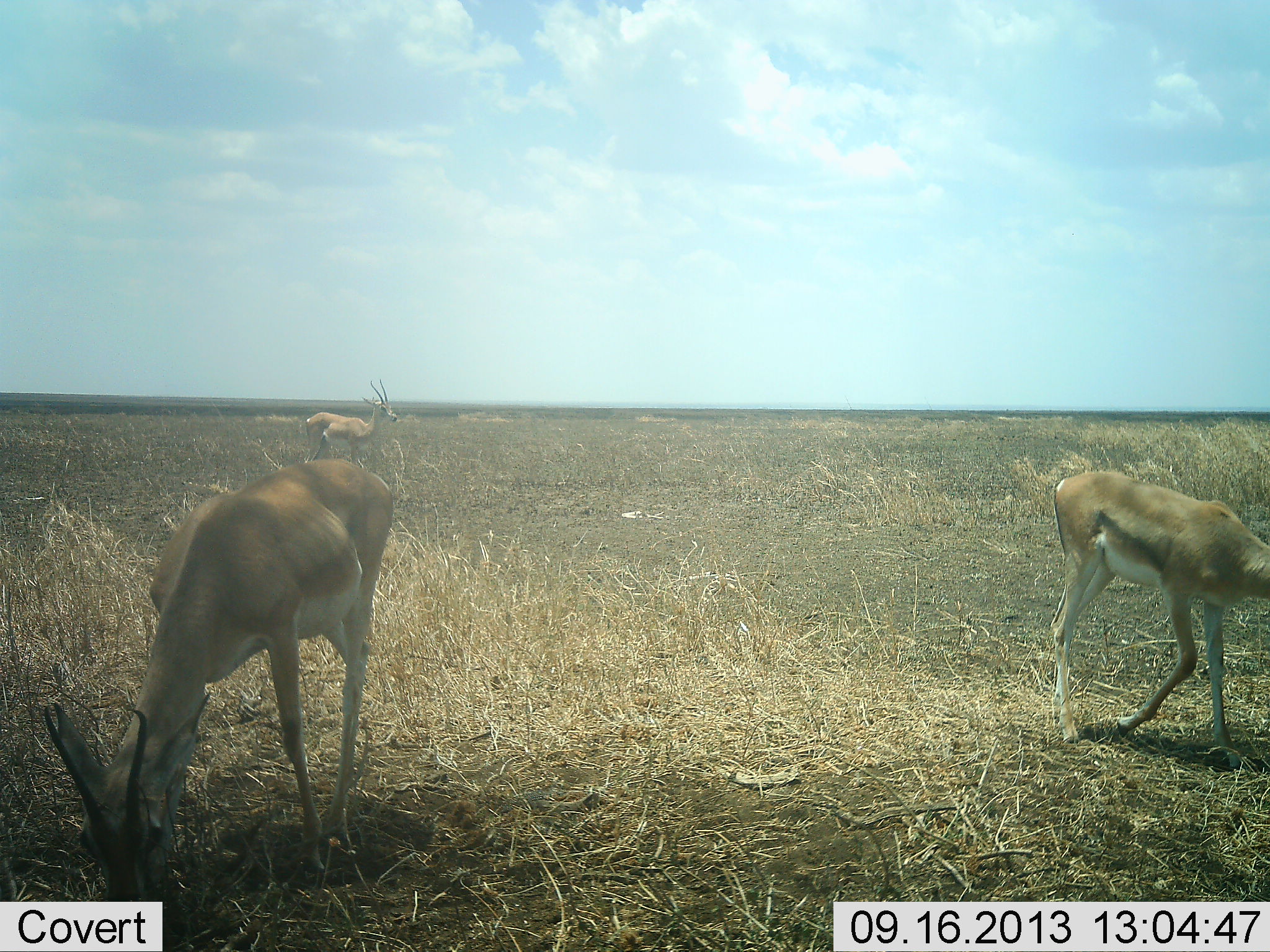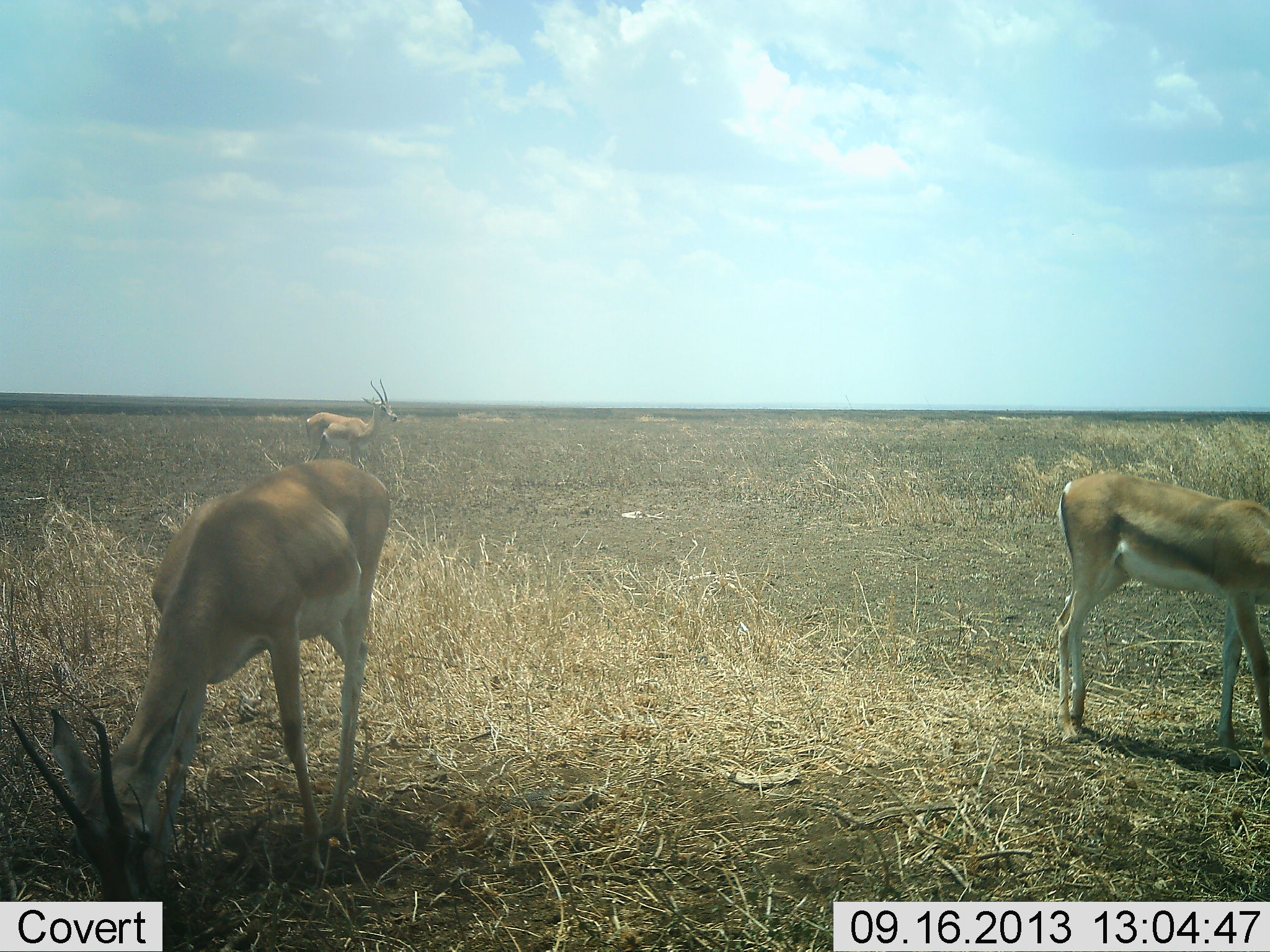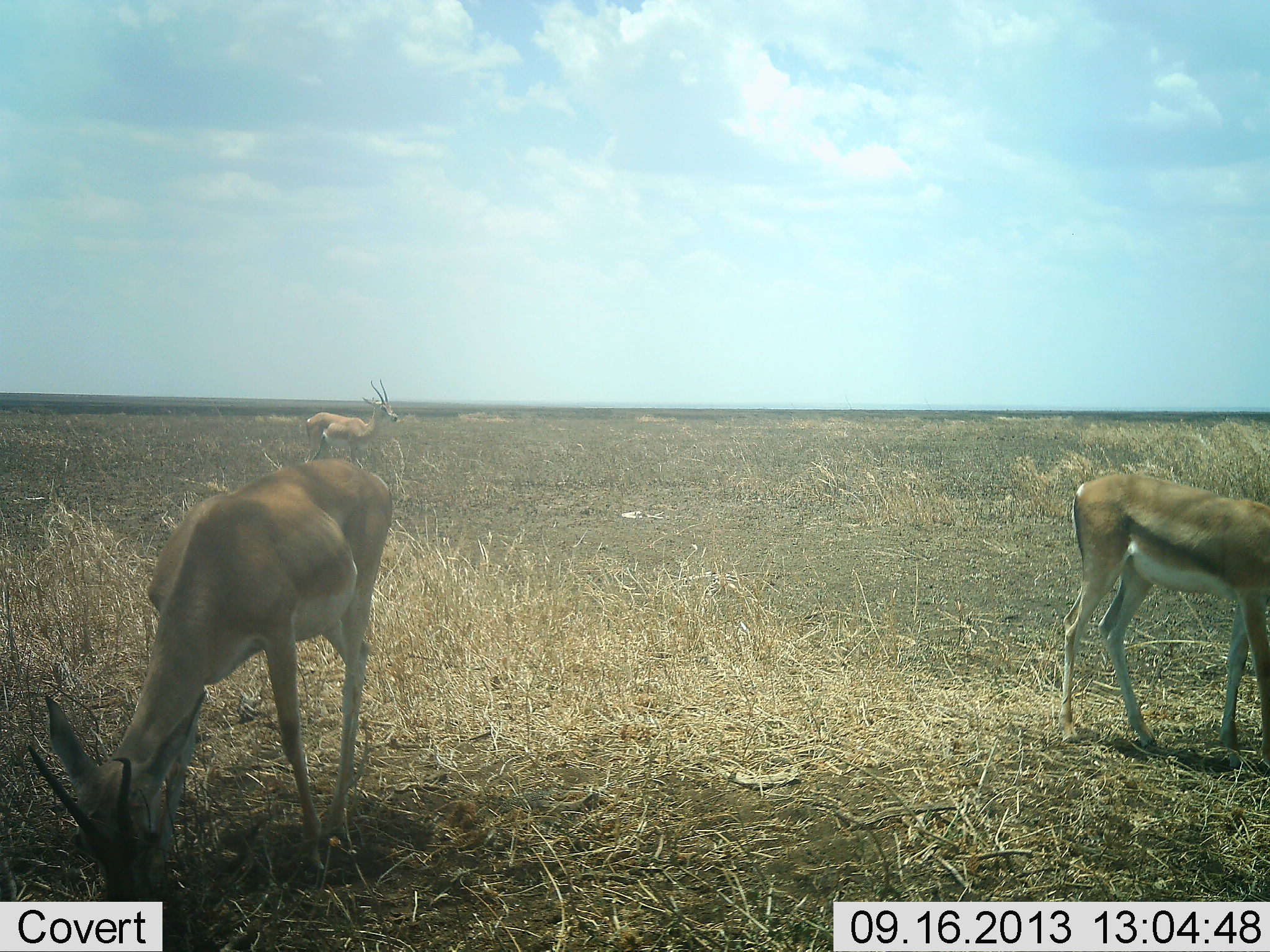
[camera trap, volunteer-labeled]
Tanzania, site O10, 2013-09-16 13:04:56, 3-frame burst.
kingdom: Animalia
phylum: Chordata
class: Mammalia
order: Artiodactyla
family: Bovidae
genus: Nanger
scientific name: Nanger granti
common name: grant's gazelle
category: gazellegrants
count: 3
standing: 60%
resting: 0%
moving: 0%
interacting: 0%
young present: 0%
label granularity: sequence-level